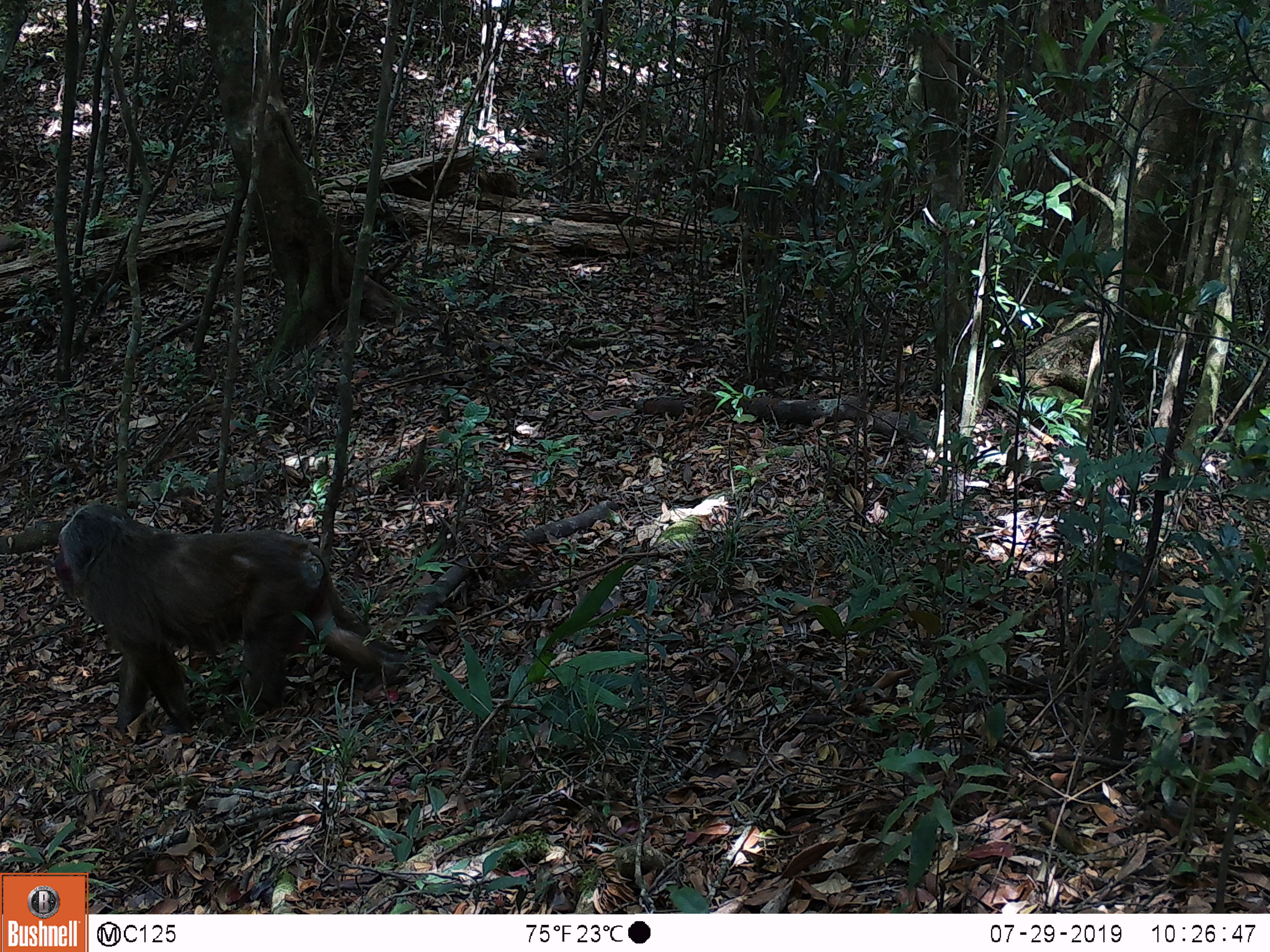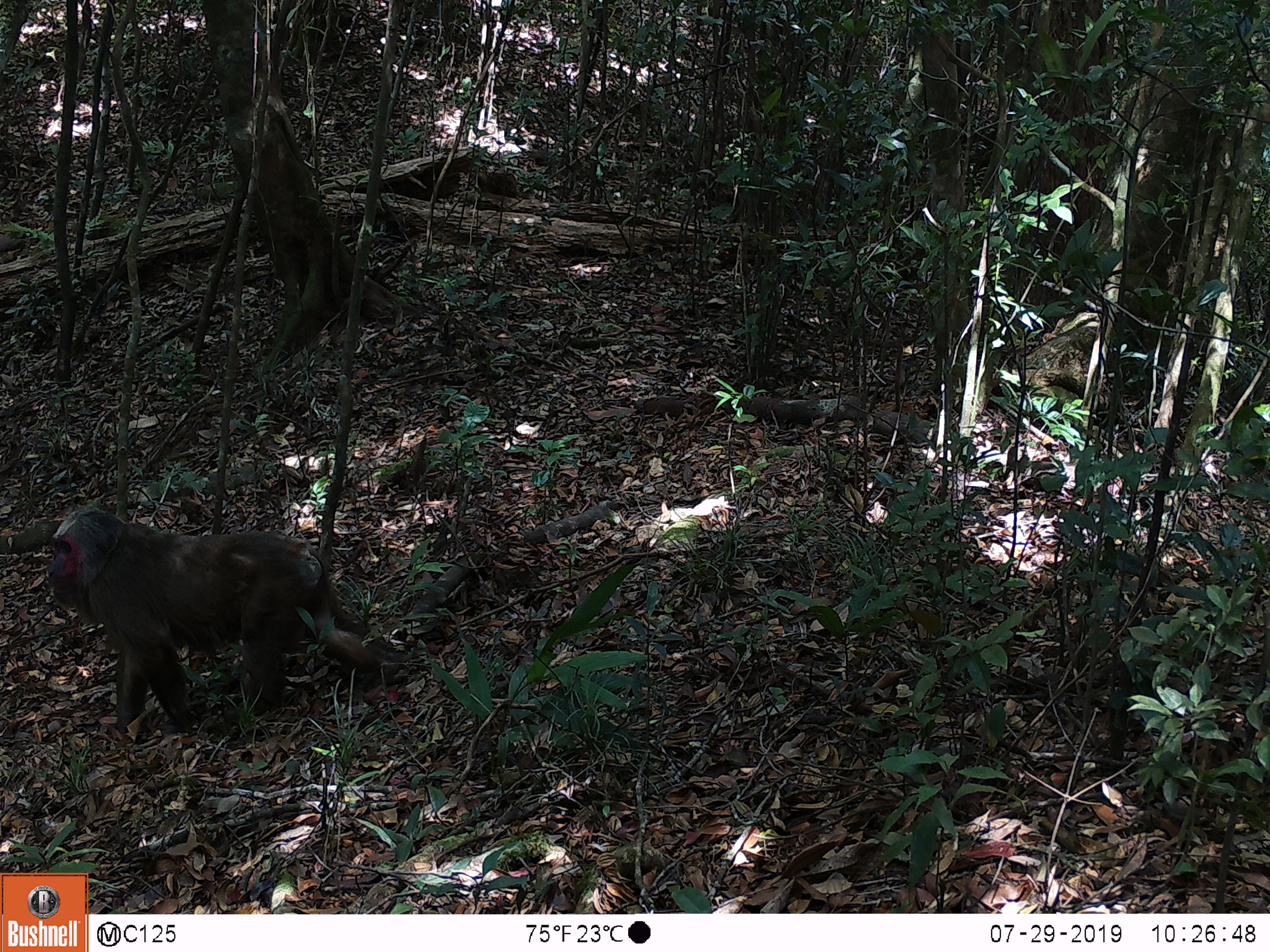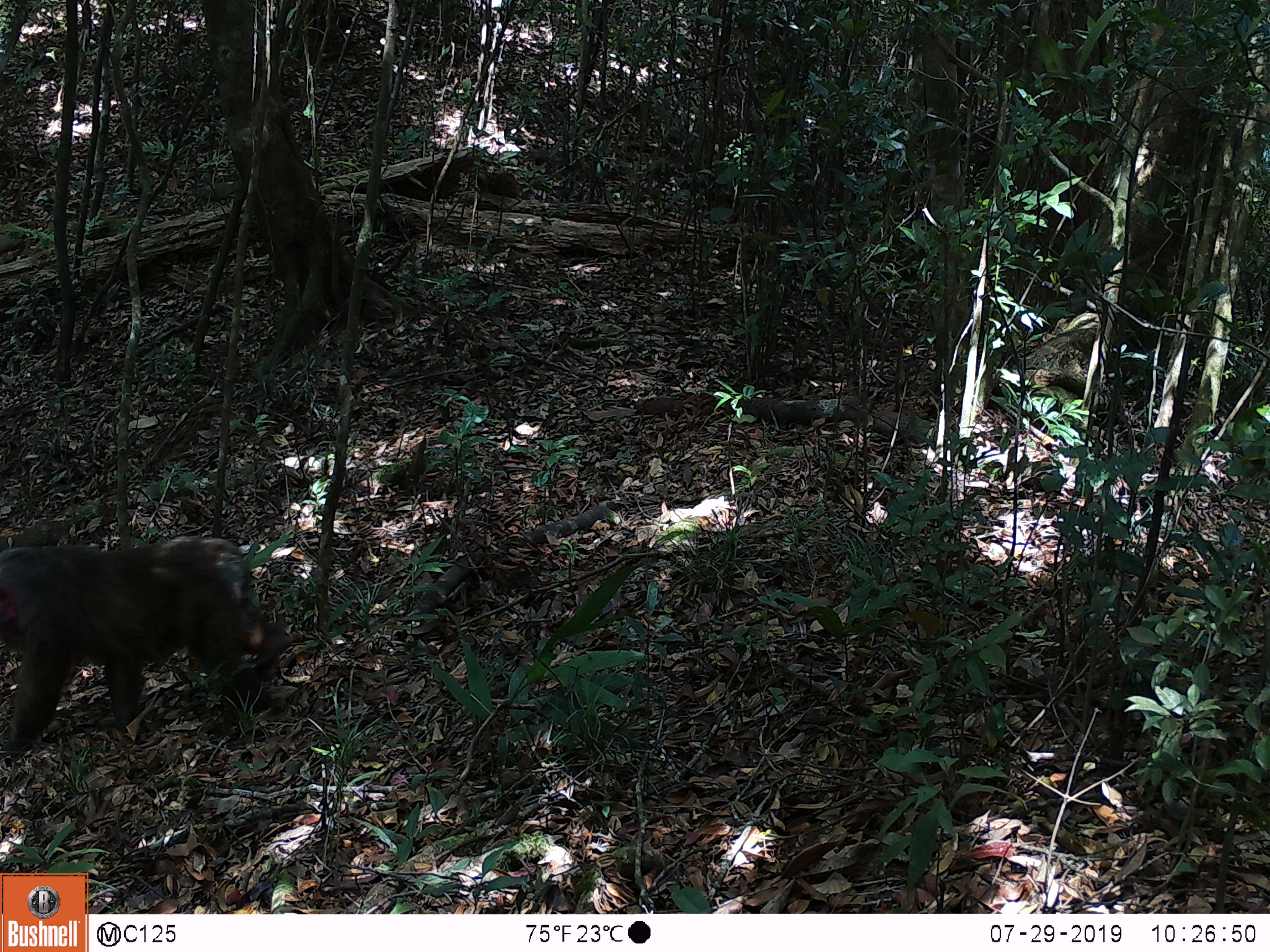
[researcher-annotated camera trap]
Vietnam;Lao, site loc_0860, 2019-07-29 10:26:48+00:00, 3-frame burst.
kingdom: Animalia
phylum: Chordata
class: Mammalia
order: Primates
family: Cercopithecidae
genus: Macaca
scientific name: Macaca arctoides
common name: stump-tailed macaque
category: stump tailed macaque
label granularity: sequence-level